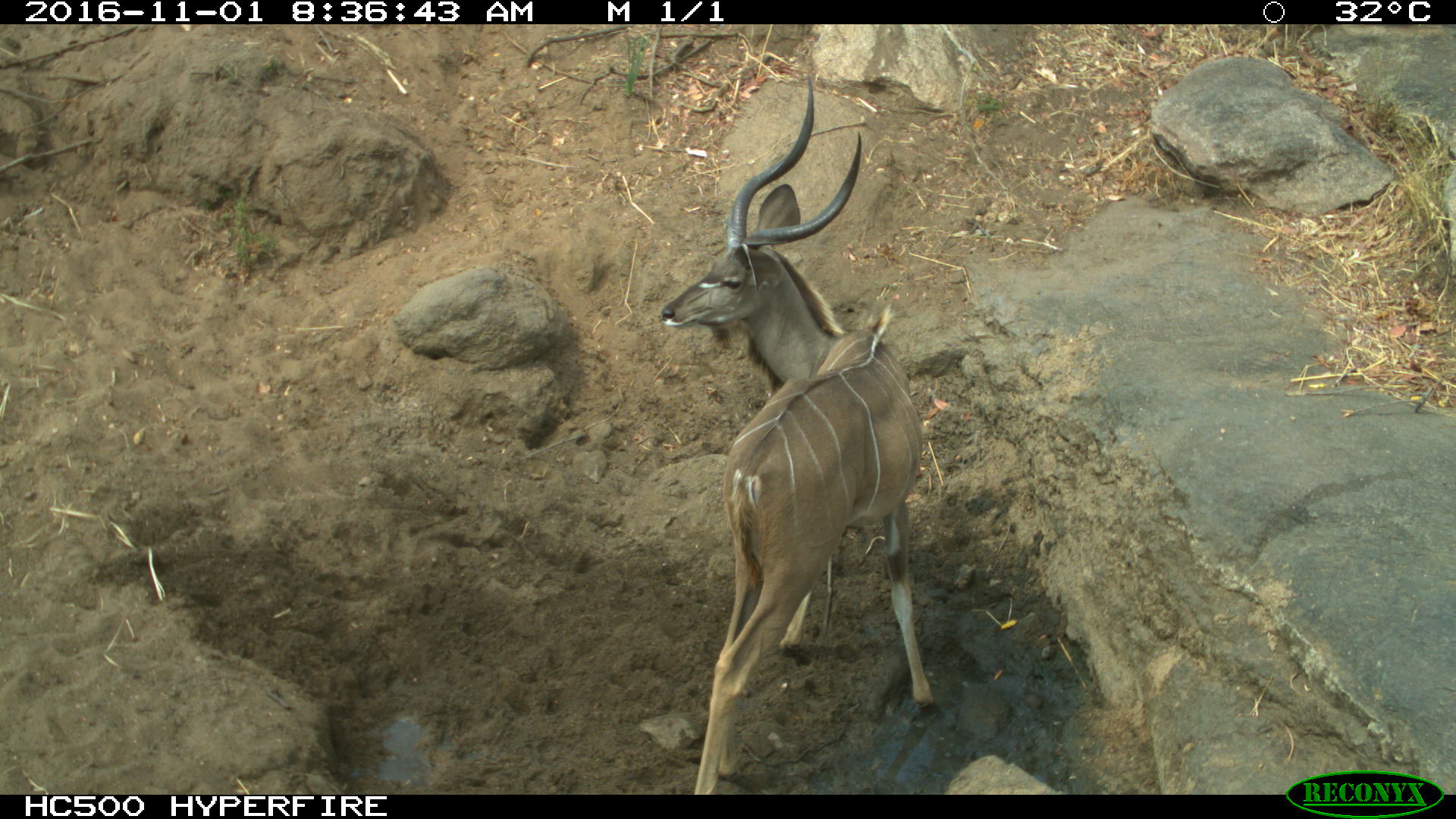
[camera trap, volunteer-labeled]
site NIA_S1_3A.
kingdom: Animalia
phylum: Chordata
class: Mammalia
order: Artiodactyla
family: Bovidae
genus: Tragelaphus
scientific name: Tragelaphus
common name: kudu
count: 1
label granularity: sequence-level